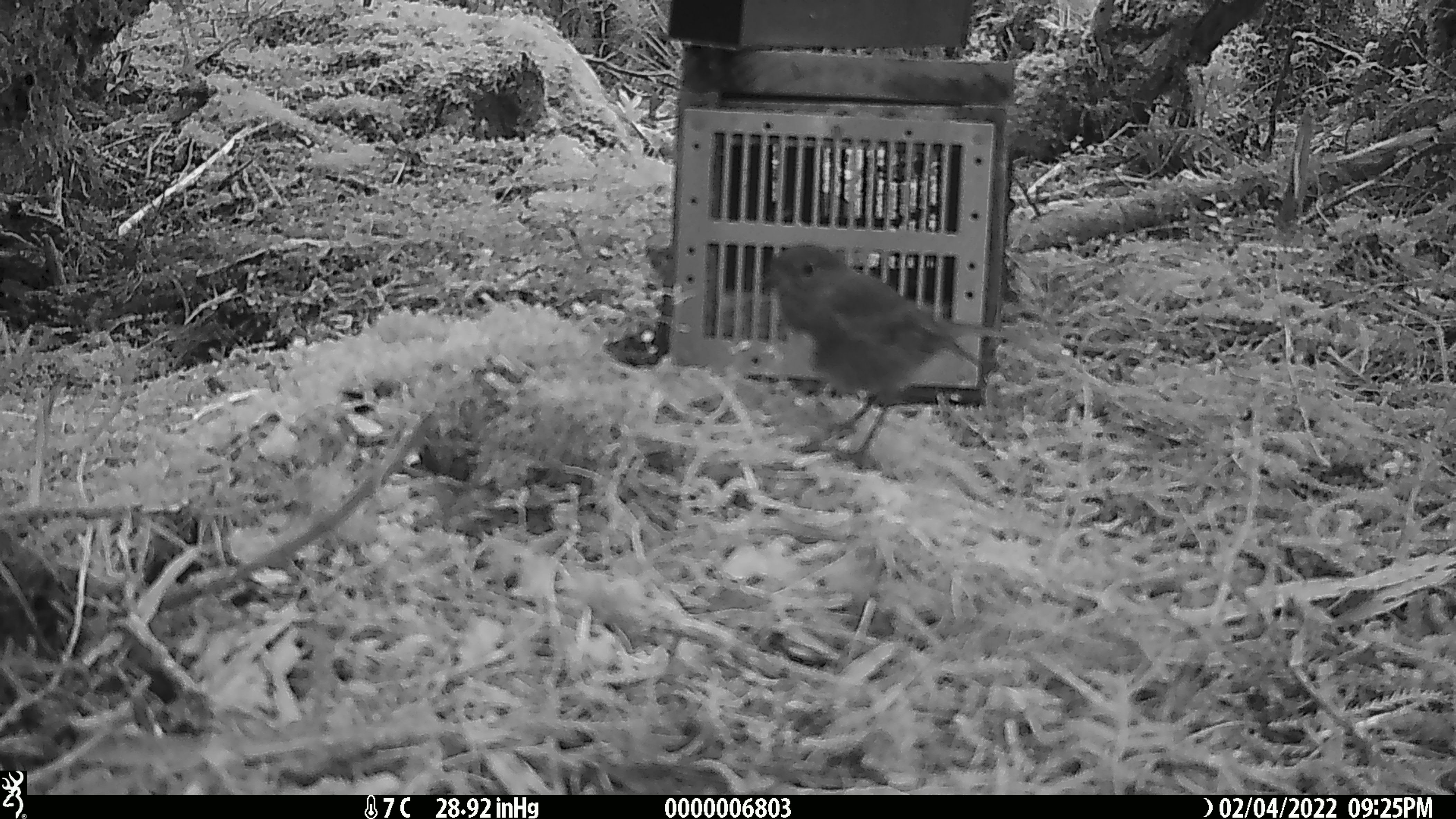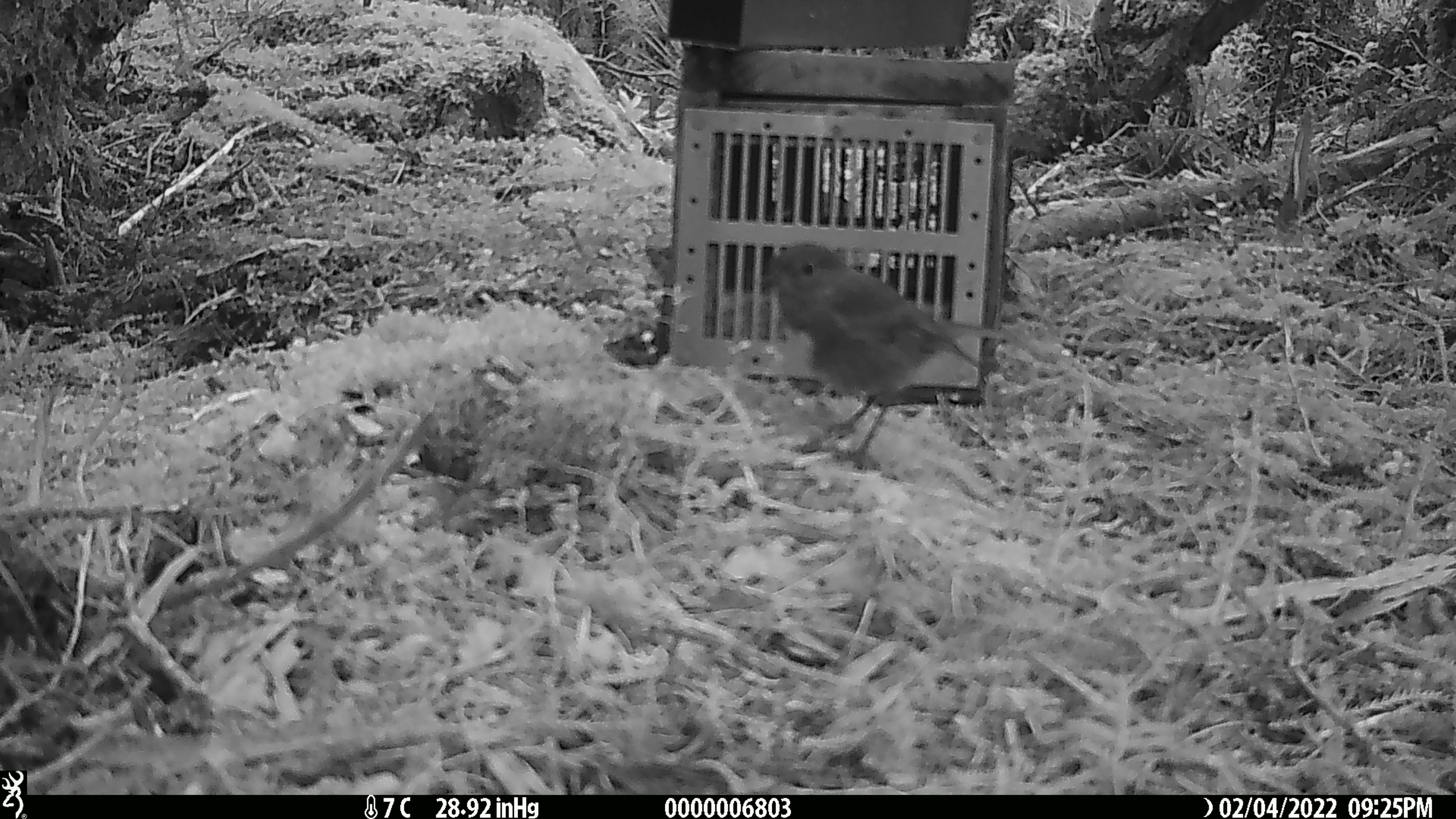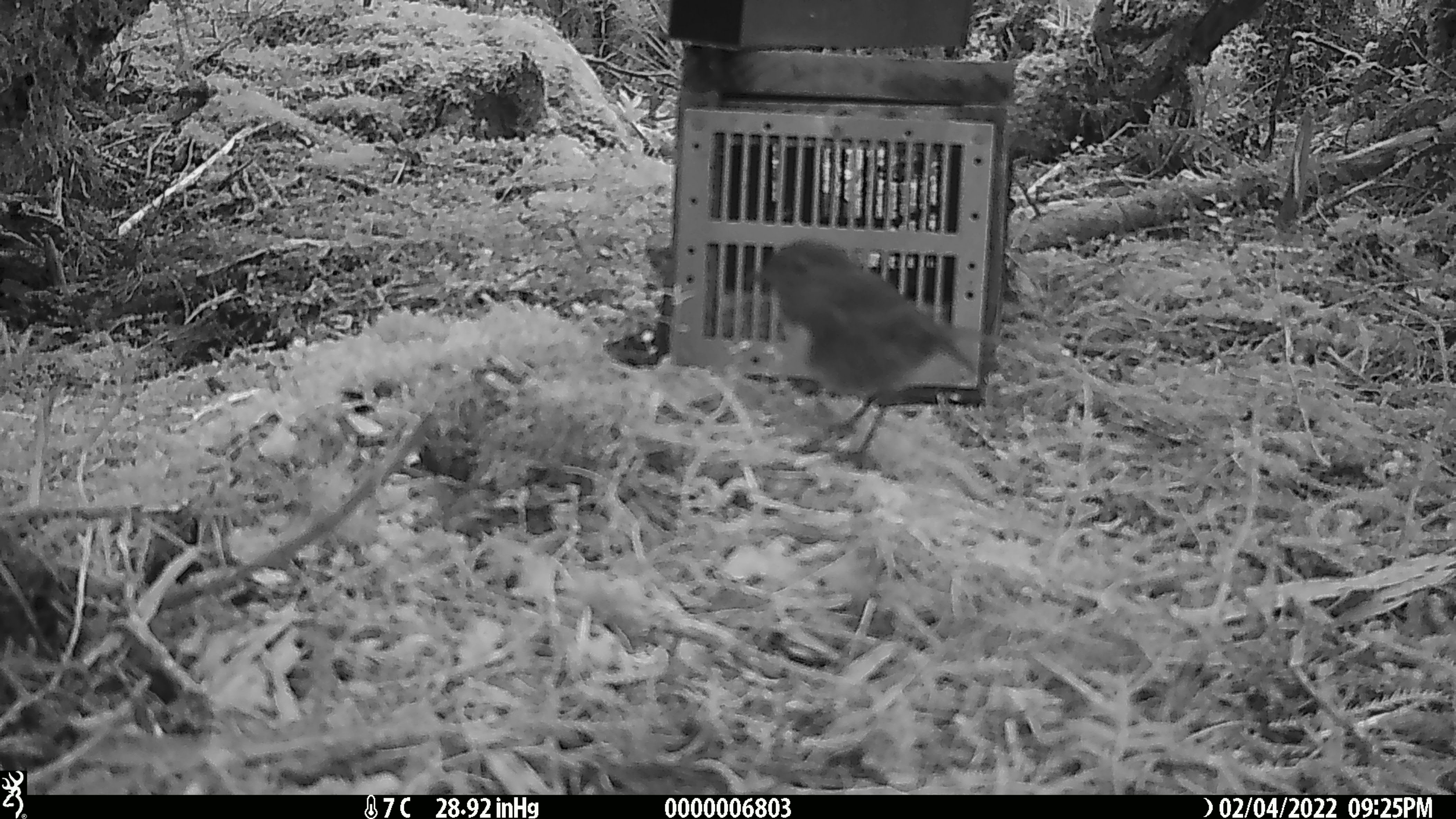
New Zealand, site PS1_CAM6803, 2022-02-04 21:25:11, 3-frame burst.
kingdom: Animalia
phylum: Chordata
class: Aves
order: Passeriformes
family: Petroicidae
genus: Petroica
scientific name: Petroica australis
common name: new zealand robin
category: robin